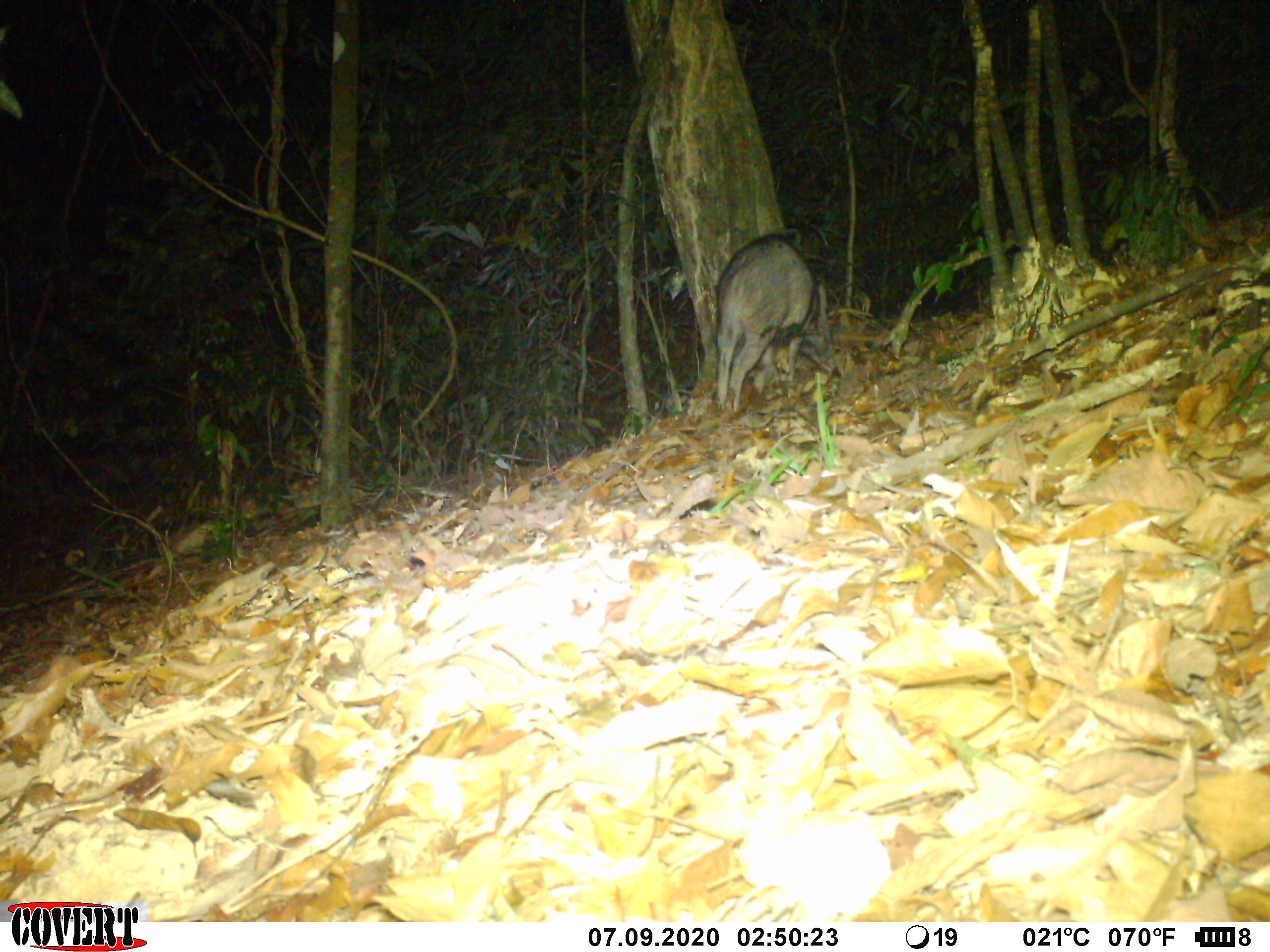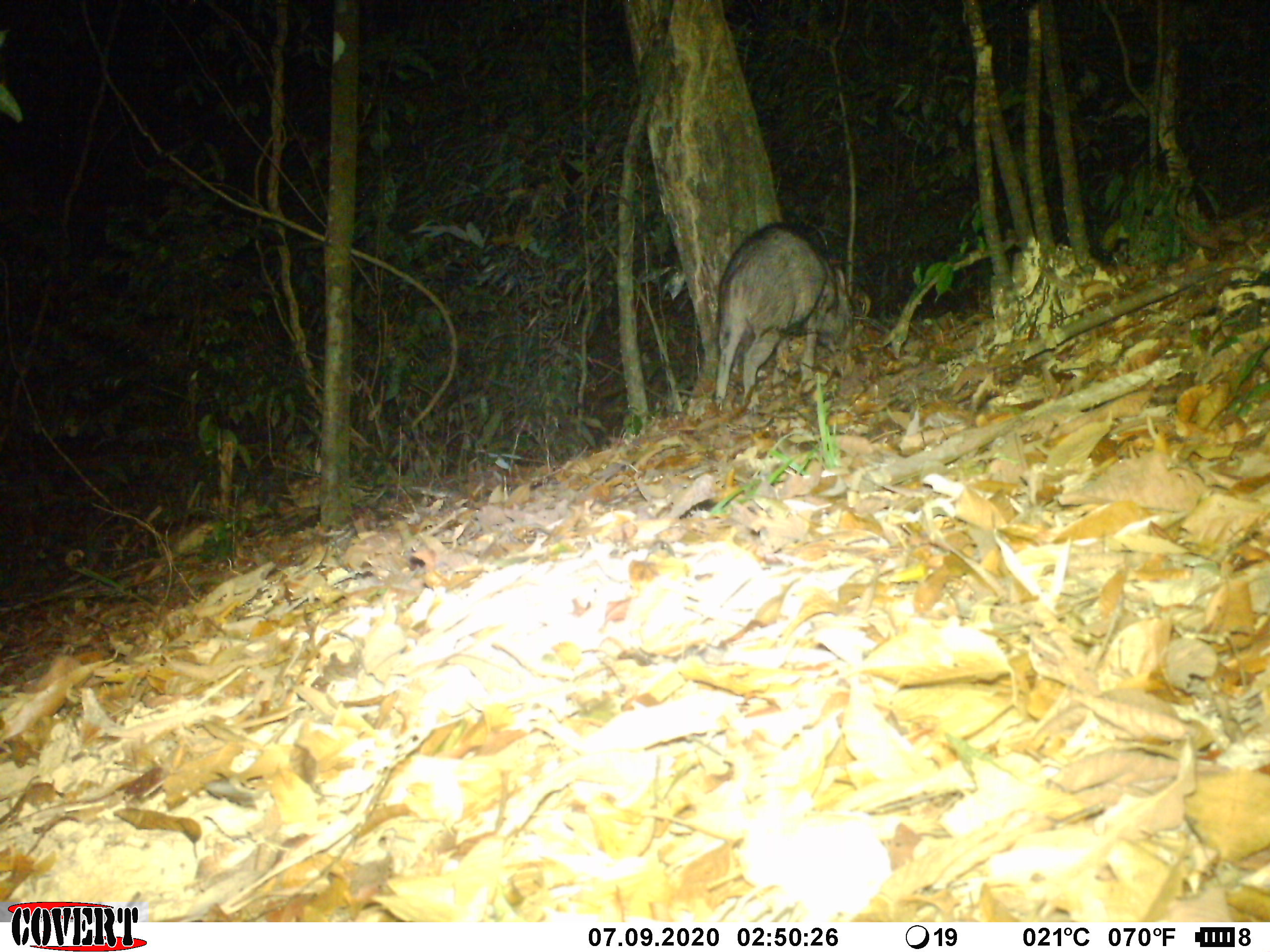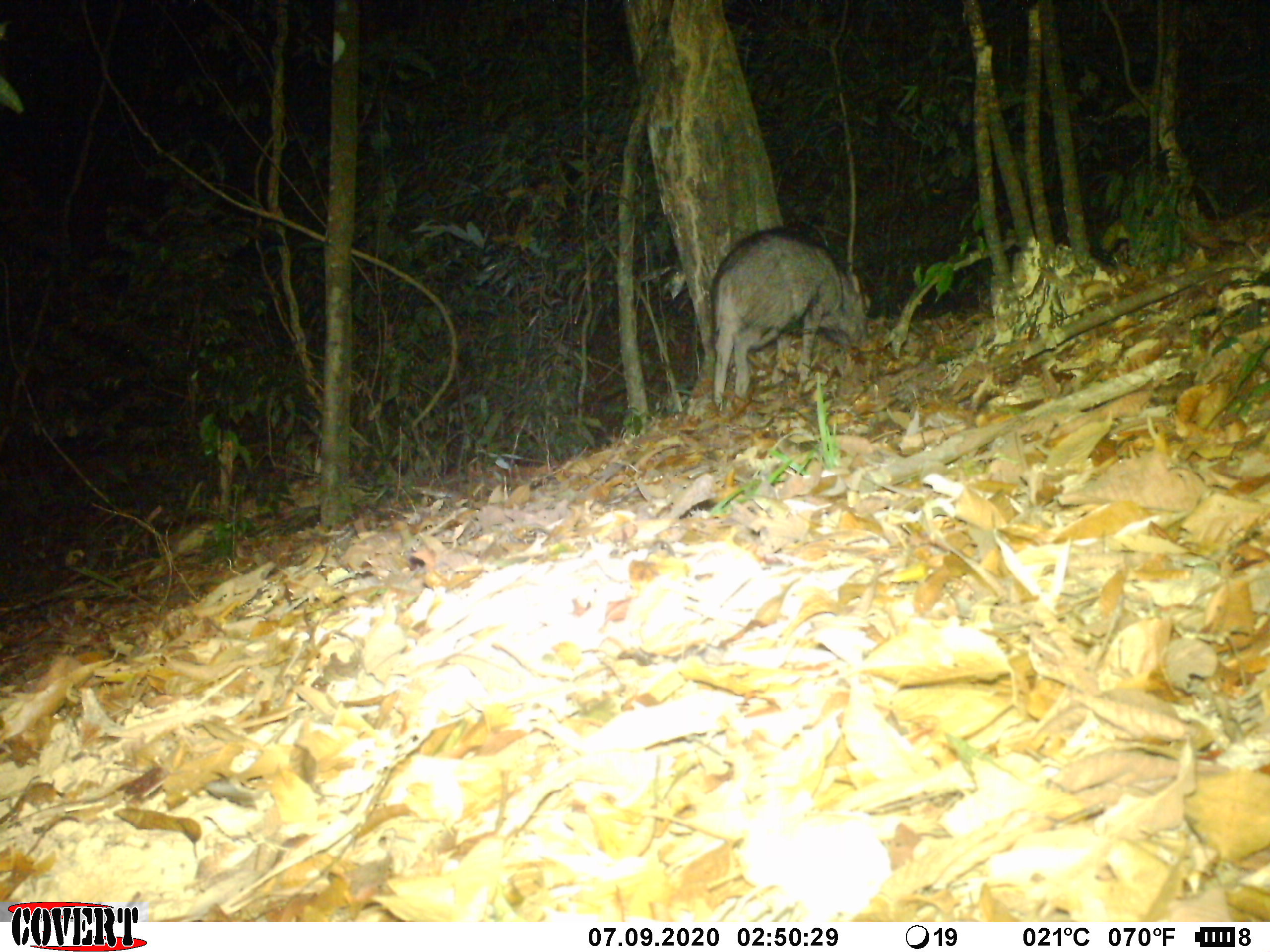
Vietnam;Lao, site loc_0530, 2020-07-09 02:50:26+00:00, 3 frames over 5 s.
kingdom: Animalia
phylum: Chordata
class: Mammalia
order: Artiodactyla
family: Suidae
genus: Sus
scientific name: Sus scrofa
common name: eurasian wild pig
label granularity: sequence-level